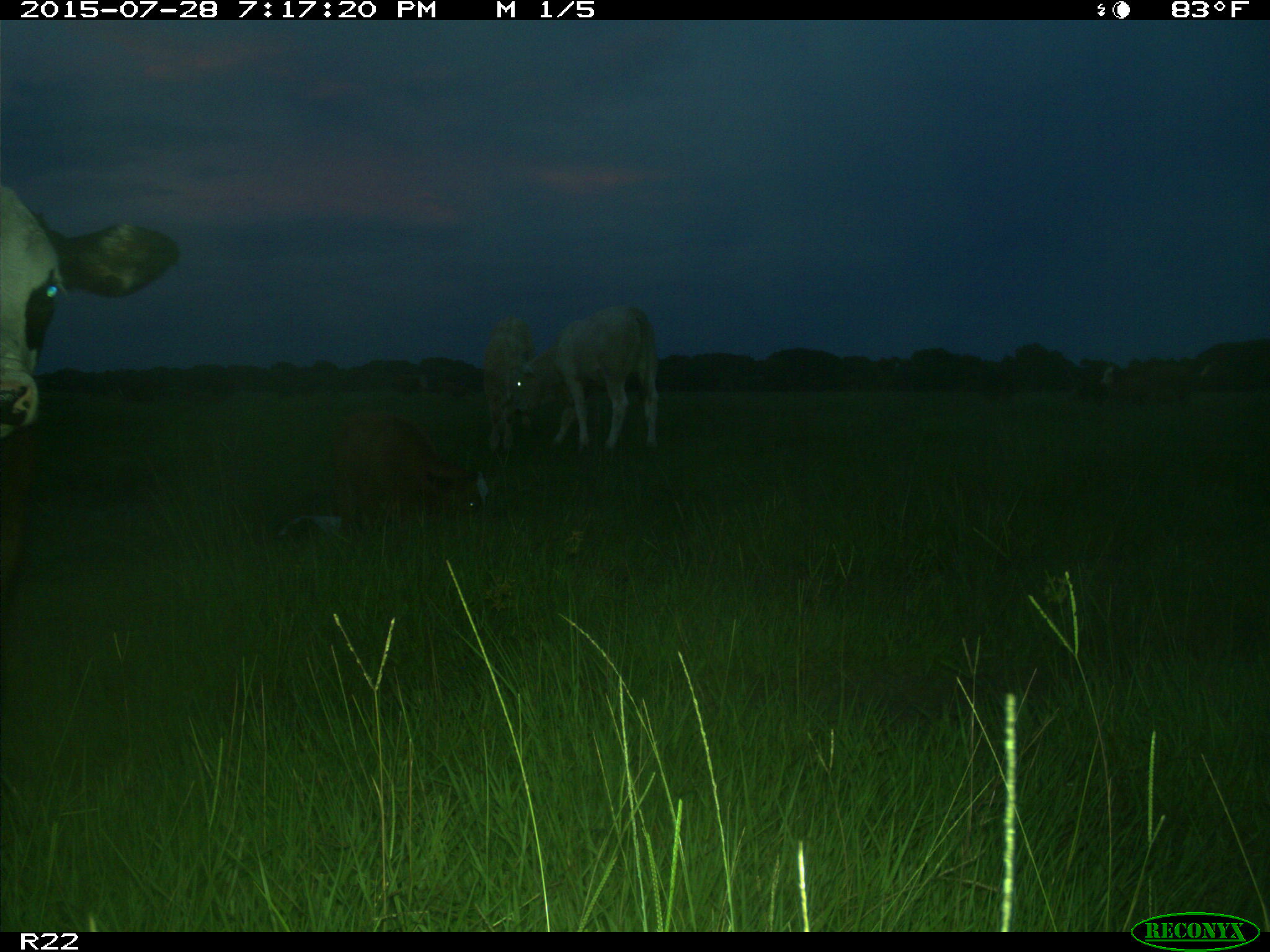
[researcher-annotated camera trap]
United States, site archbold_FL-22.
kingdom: Animalia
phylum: Chordata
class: Mammalia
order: Artiodactyla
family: Bovidae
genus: Bos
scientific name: Bos taurus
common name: domestic cow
Bos taurus (domestic cow).